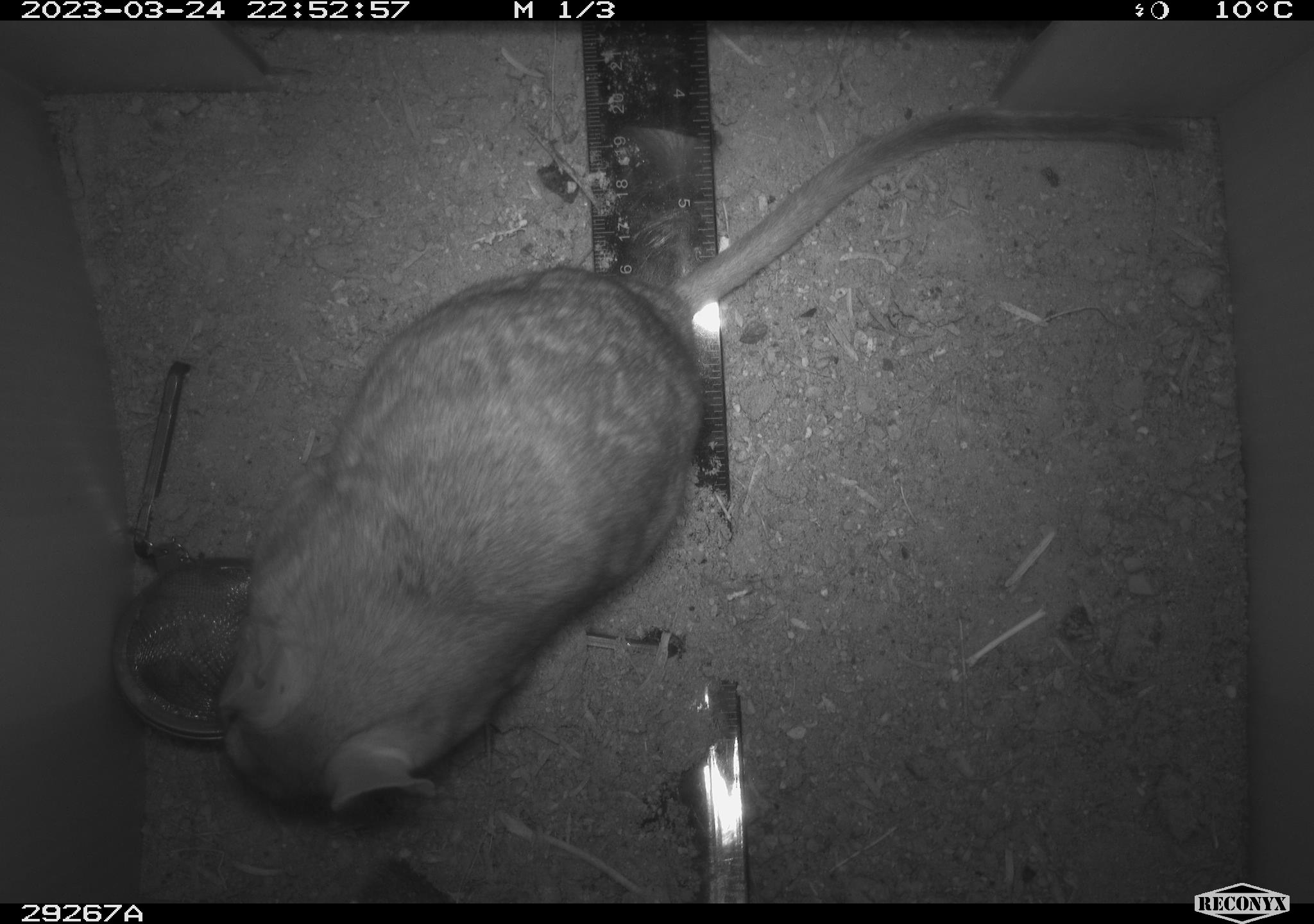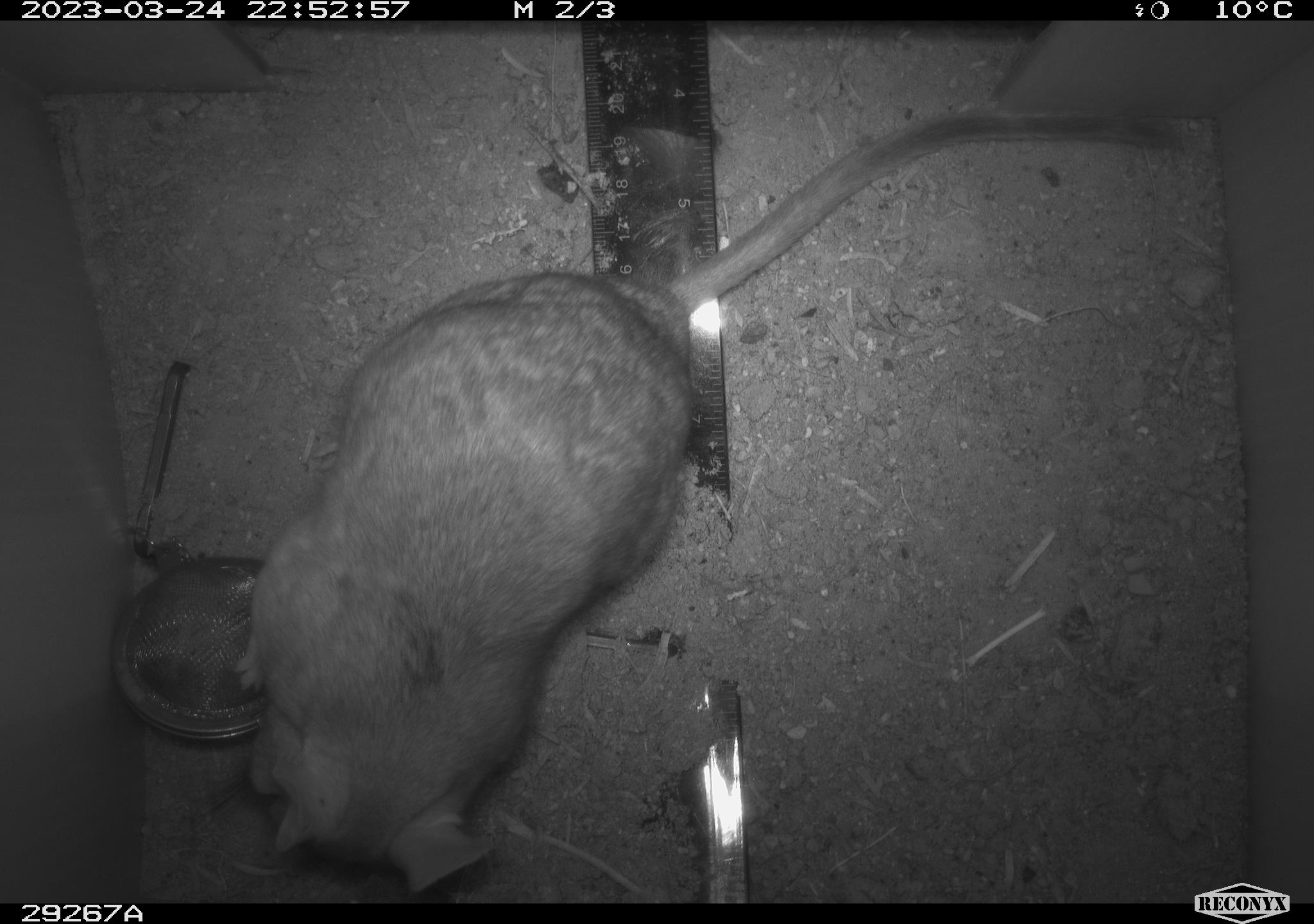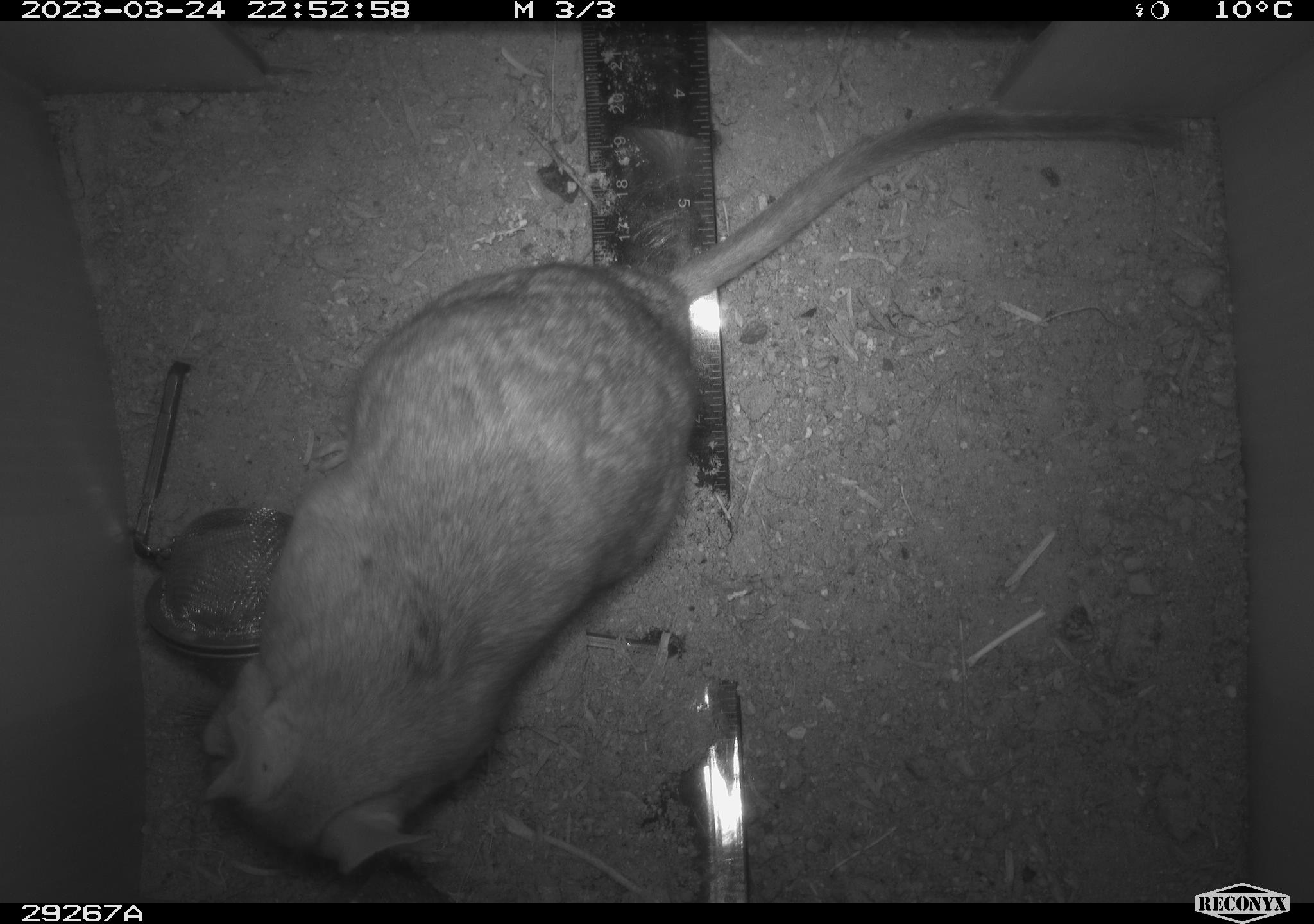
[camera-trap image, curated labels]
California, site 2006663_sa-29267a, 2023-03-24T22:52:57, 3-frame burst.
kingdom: Animalia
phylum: Chordata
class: Mammalia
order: Rodentia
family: Cricetidae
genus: Neotoma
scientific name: Neotoma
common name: pack rat or woodrat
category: neotoma species